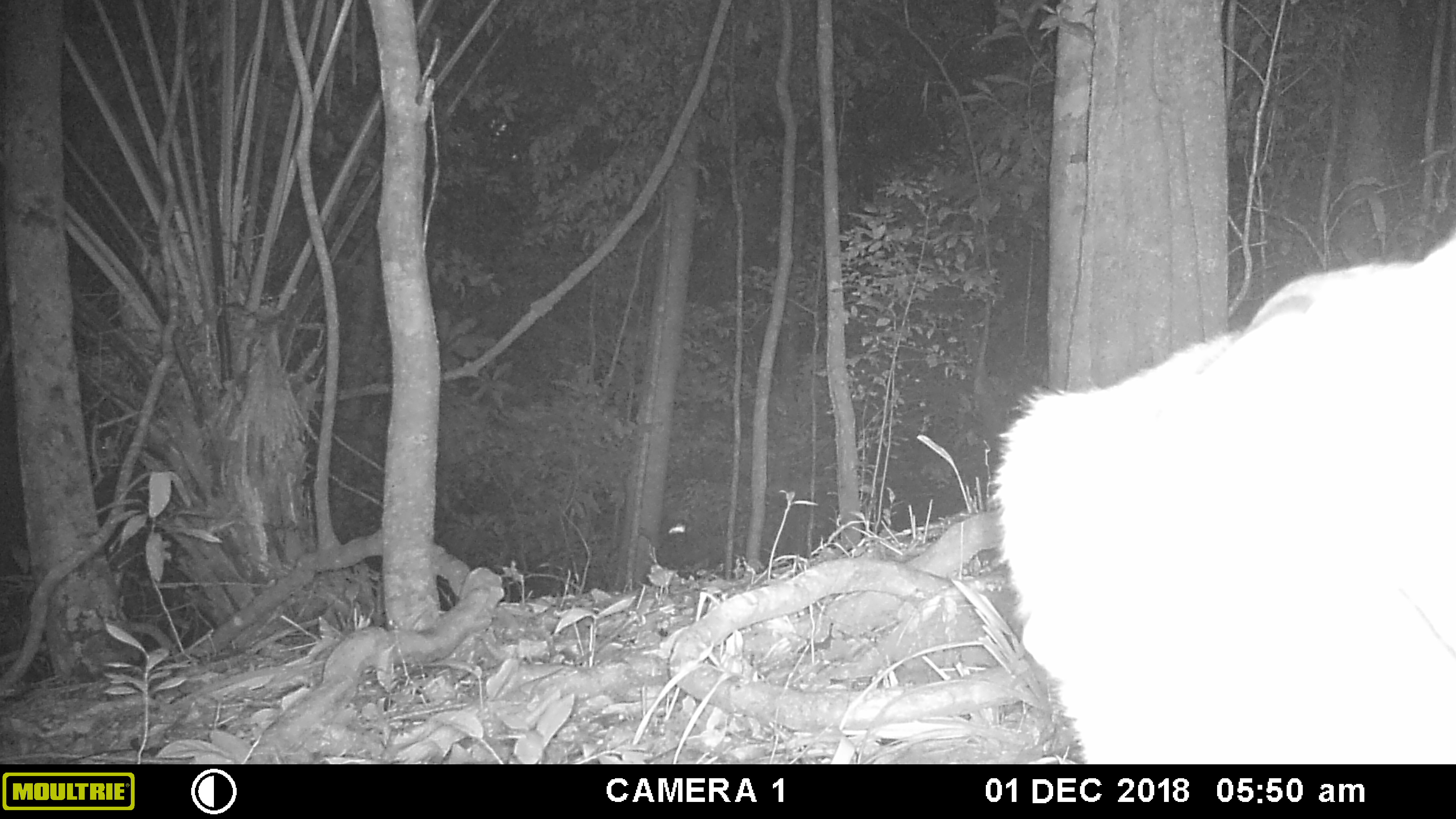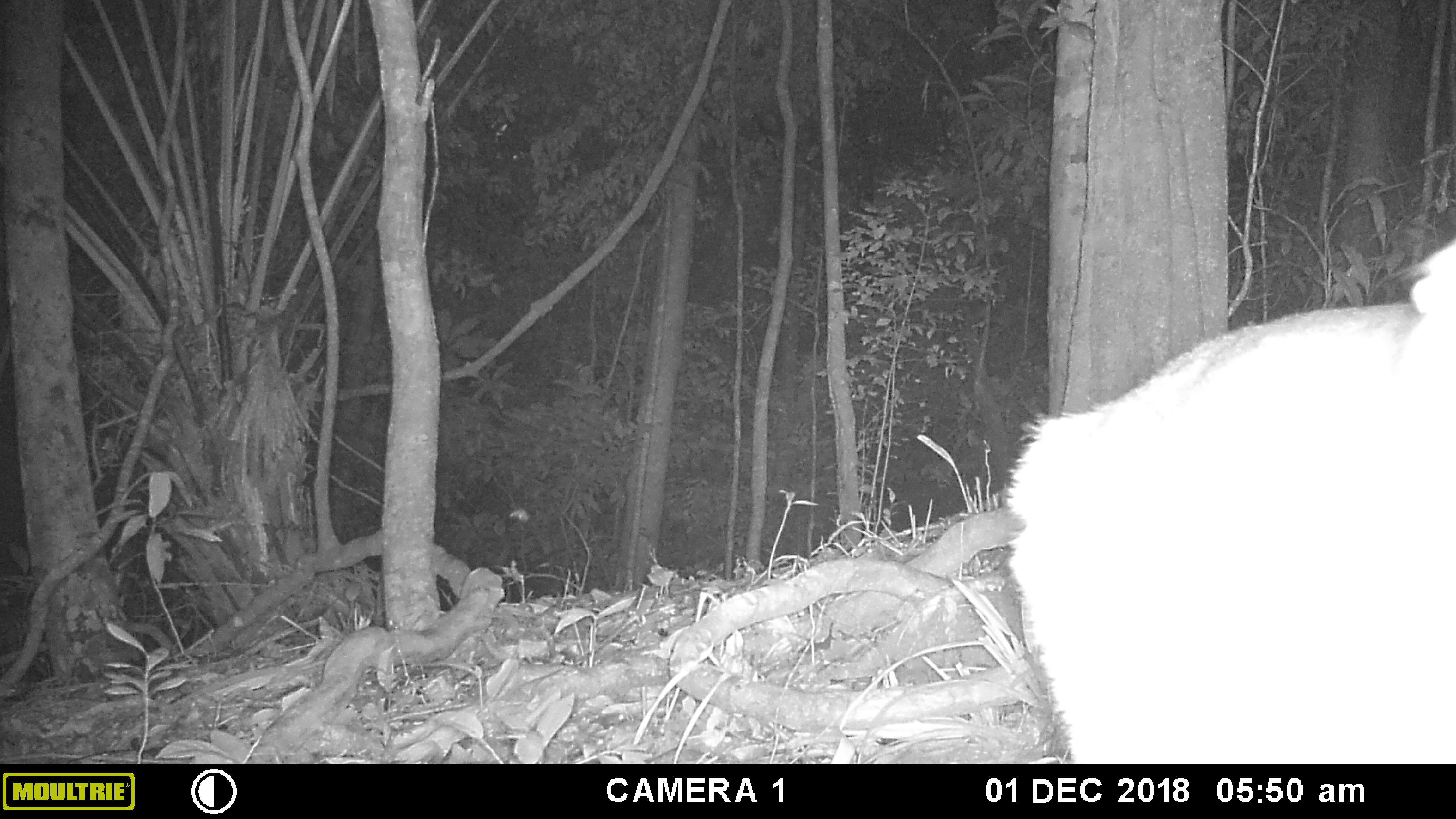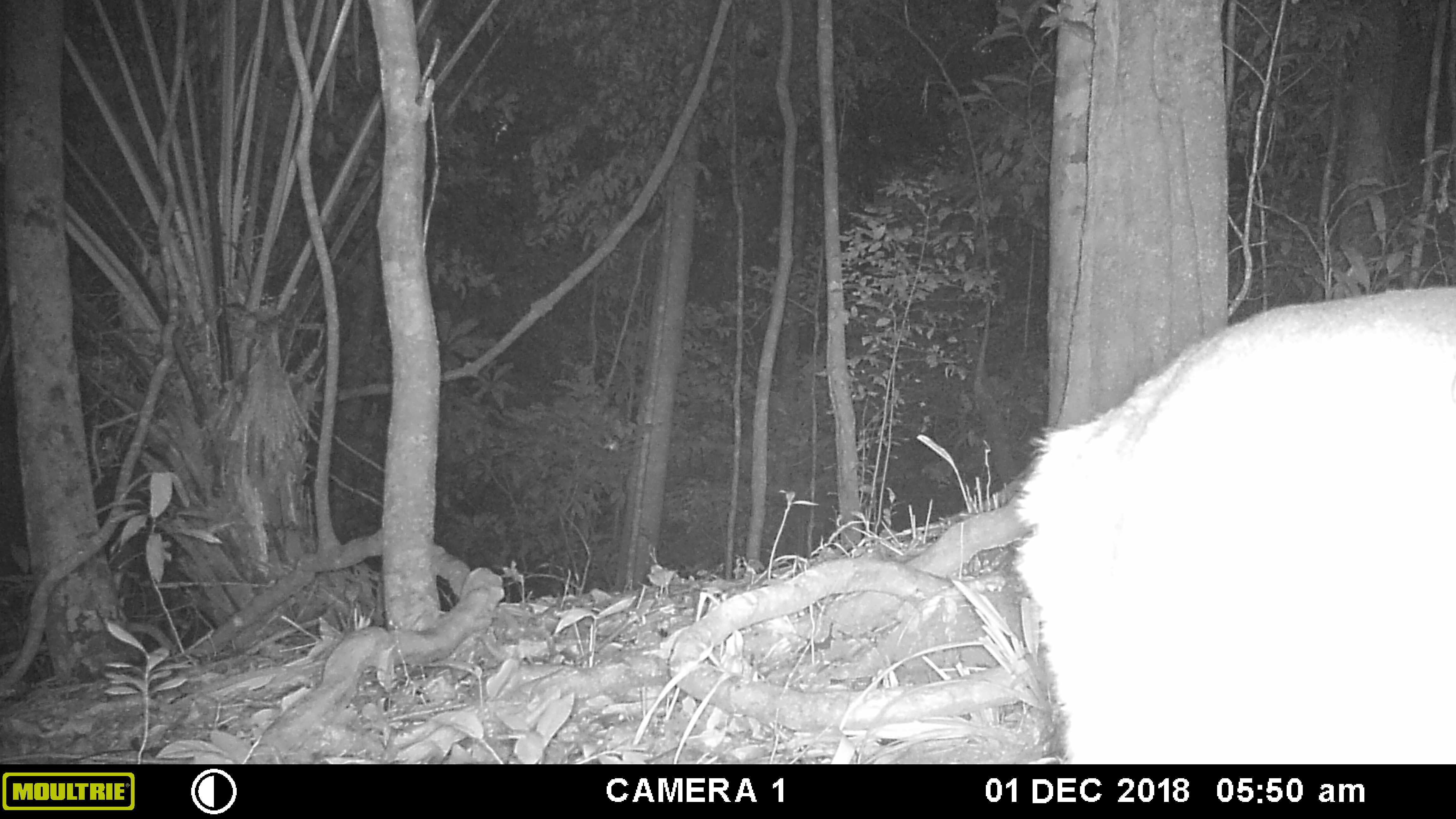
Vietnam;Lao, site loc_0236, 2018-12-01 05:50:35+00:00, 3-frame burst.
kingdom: Animalia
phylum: Chordata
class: Mammalia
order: Artiodactyla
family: Cervidae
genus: Muntiacus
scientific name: Muntiacus vuquangensis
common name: large-antlered muntjac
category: large antlered muntjac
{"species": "large antlered muntjac (large-antlered muntjac) (Muntiacus vuquangensis)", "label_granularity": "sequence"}